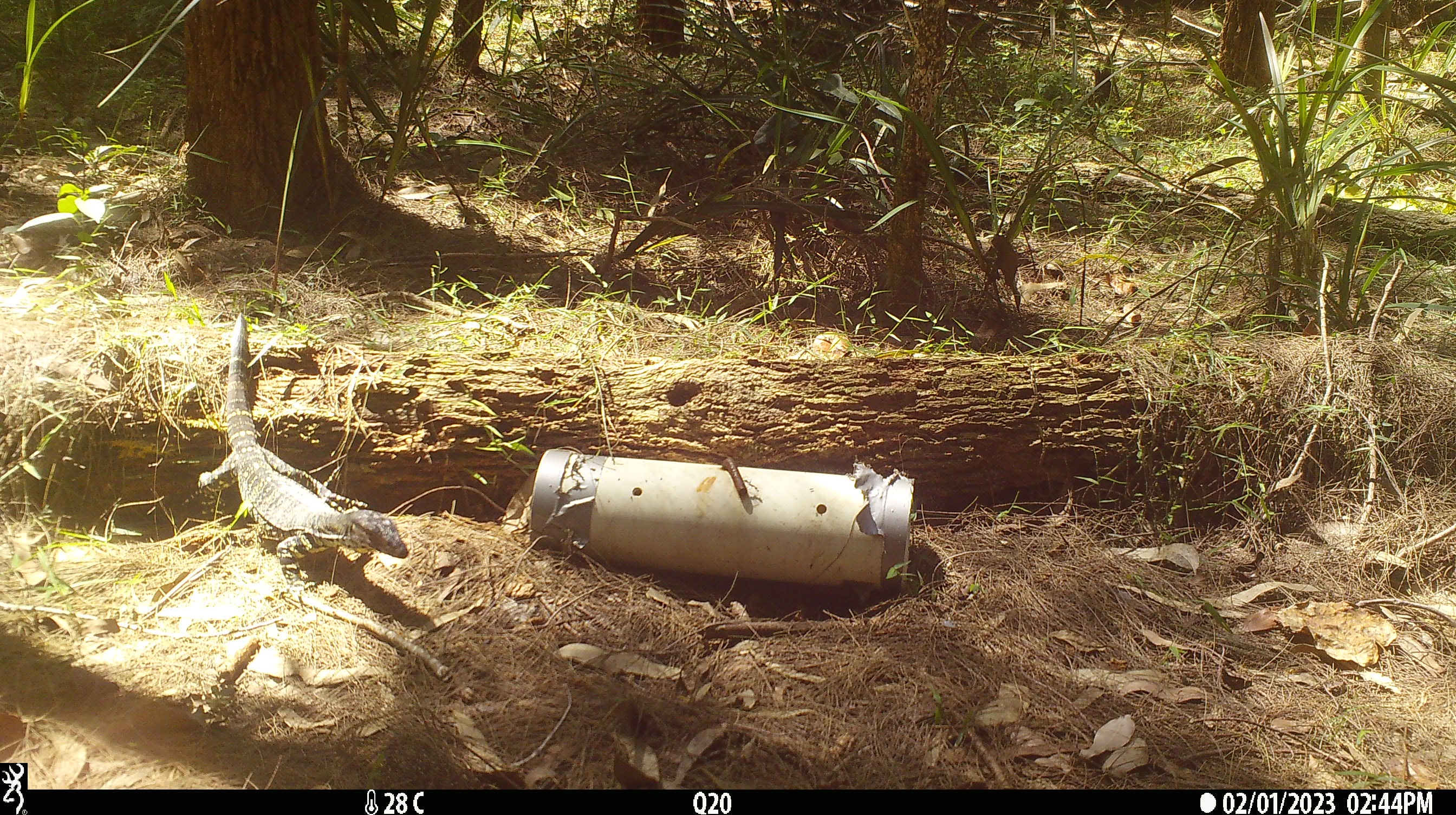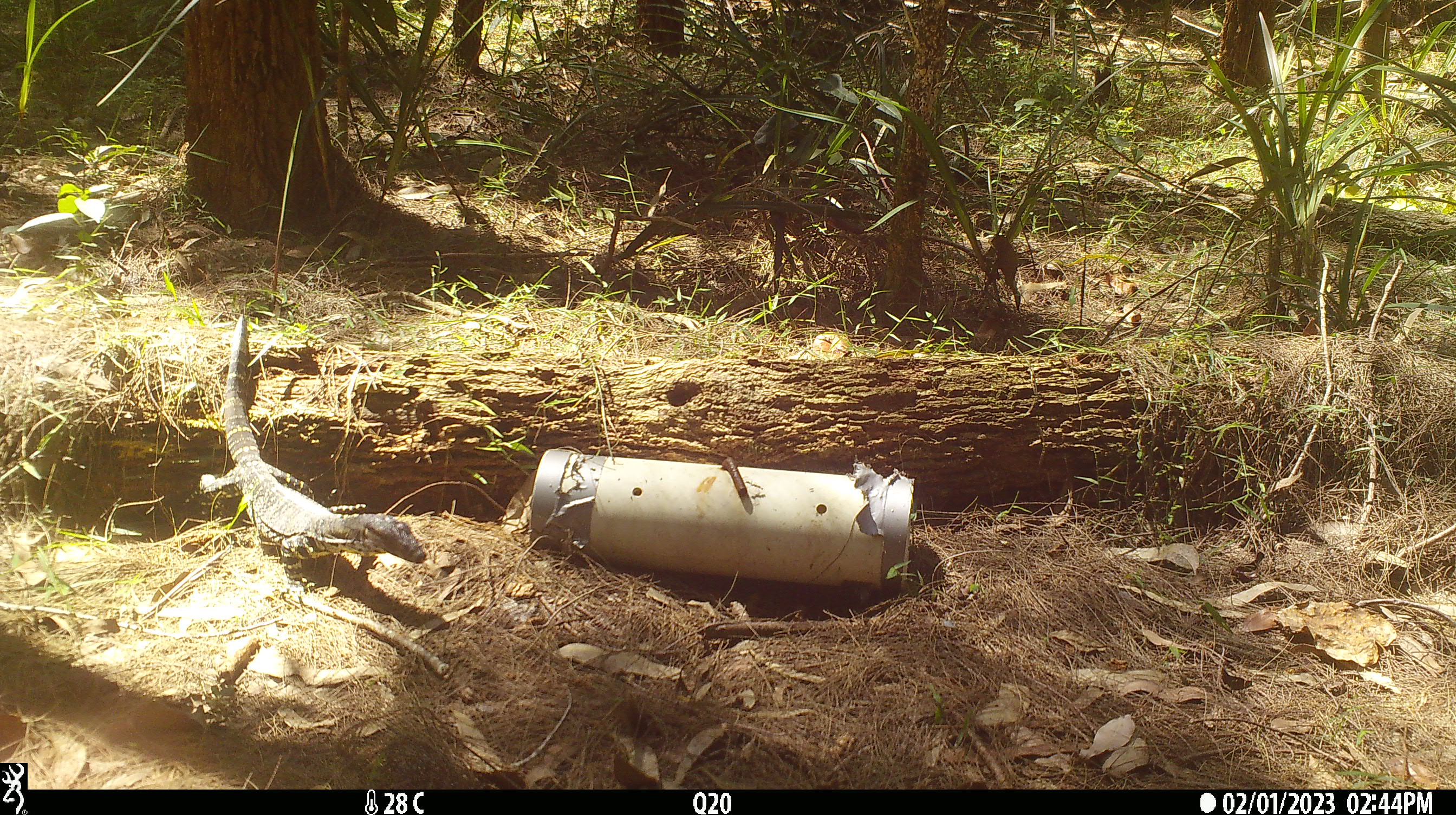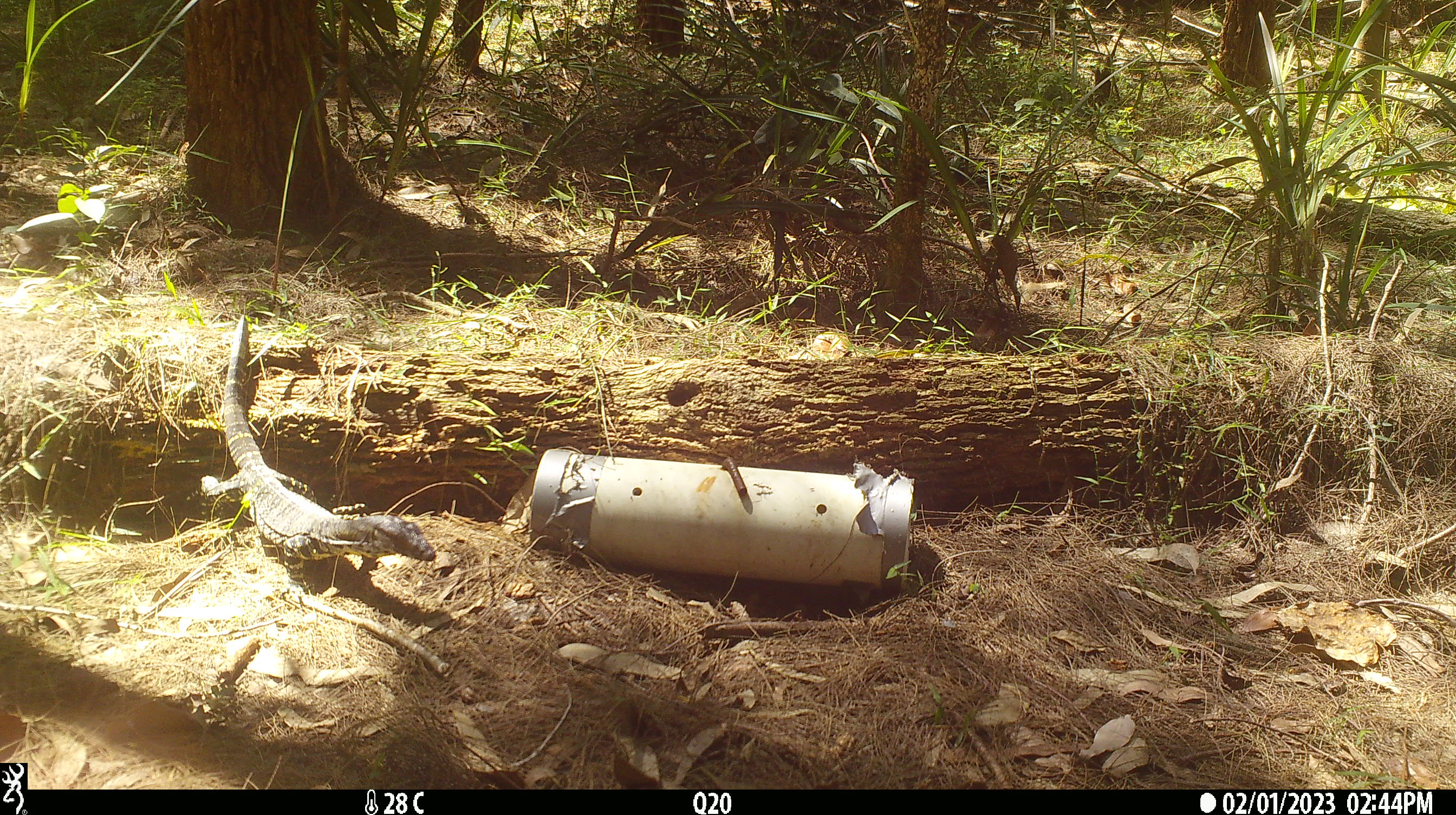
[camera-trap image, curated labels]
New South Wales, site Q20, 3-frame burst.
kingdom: Animalia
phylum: Chordata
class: Reptilia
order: Squamata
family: Varanidae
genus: Varanus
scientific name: Varanus varius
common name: lace monitor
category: goanna